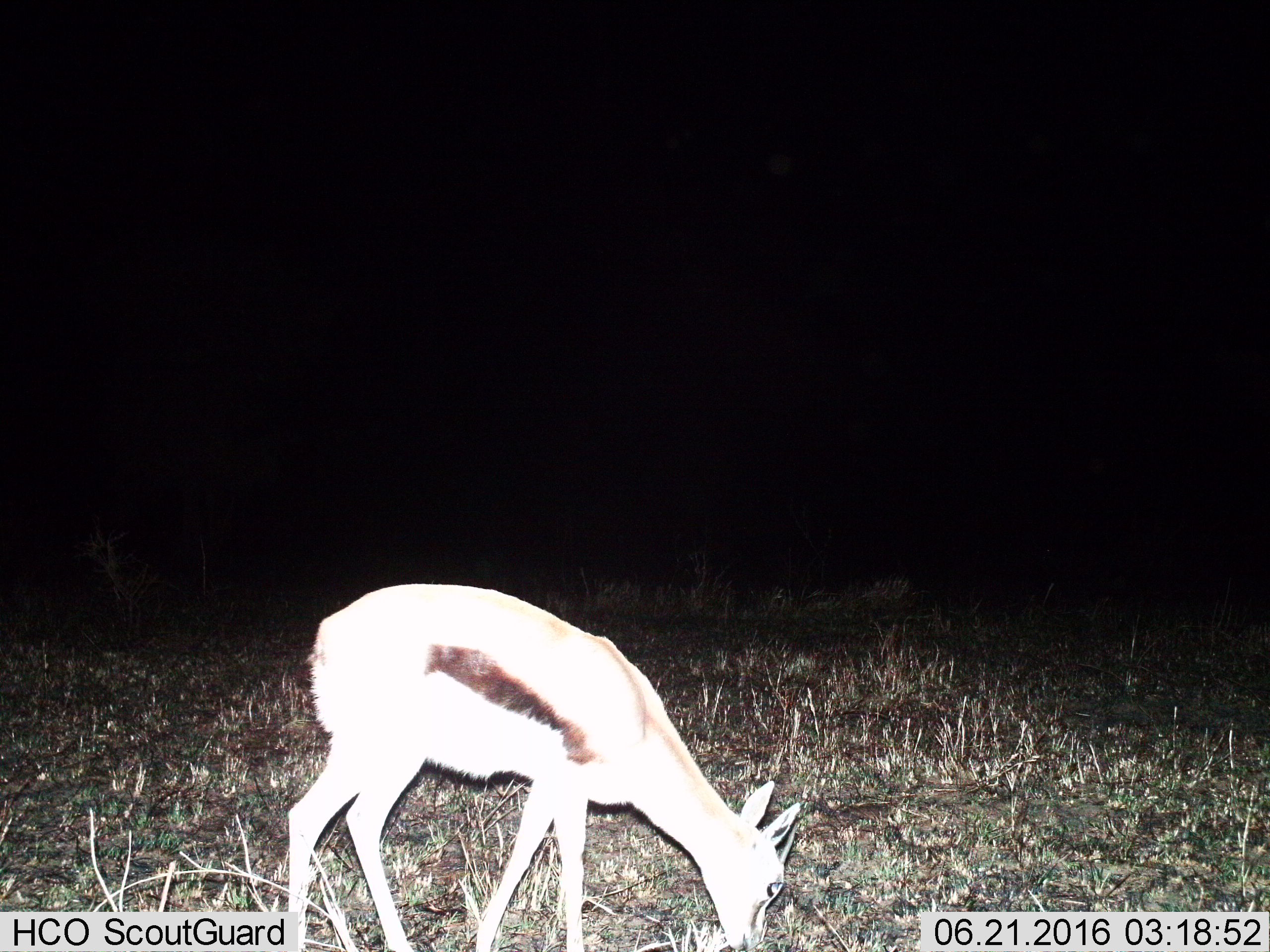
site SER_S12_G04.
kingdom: Animalia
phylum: Chordata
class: Mammalia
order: Artiodactyla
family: Bovidae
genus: Eudorcas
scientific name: Eudorcas thomsonii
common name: thomson's gazelle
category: gazellethomsons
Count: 1.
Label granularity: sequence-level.